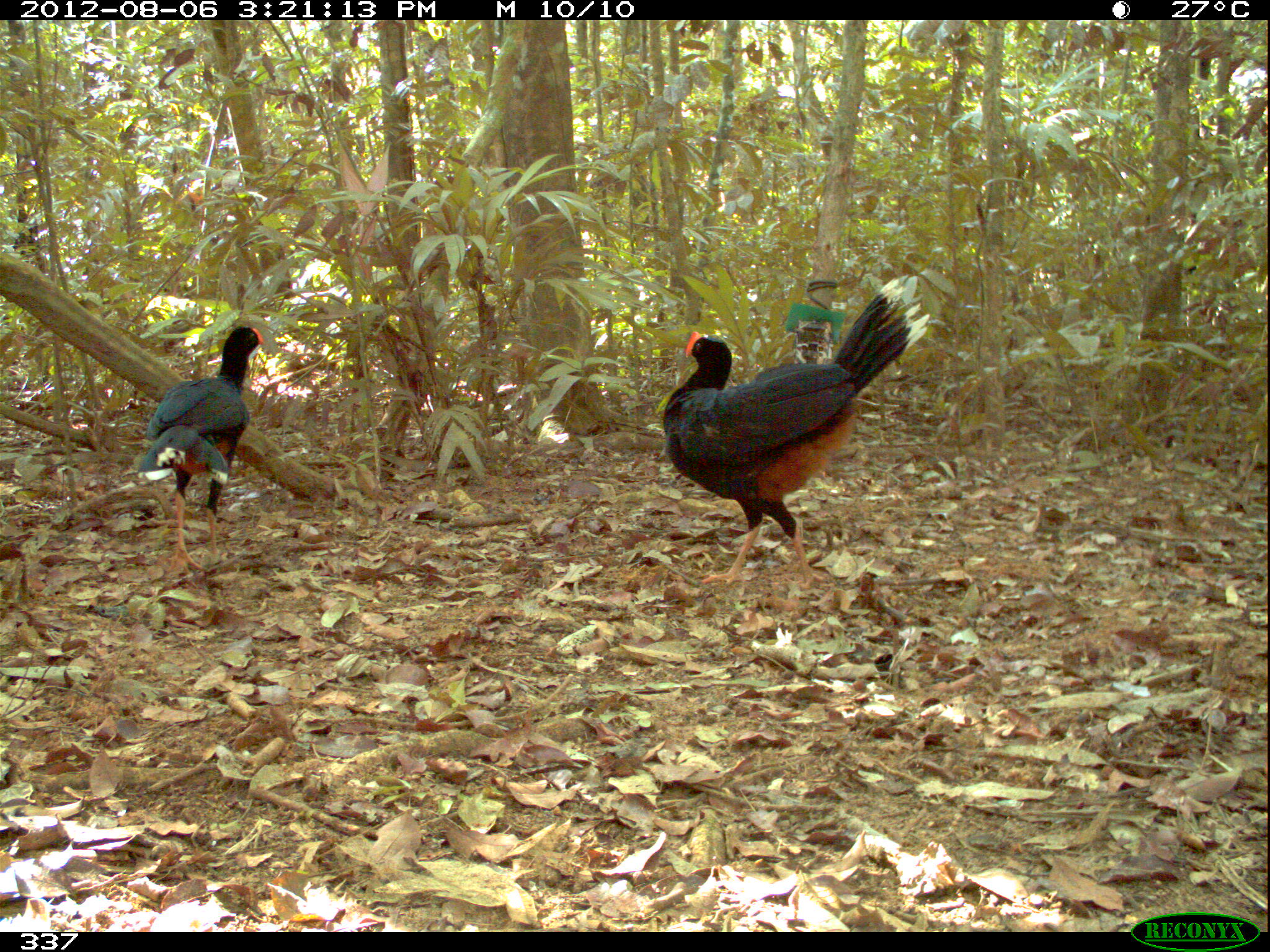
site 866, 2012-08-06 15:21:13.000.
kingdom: Animalia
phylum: Chordata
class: Aves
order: Galliformes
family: Cracidae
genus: Mitu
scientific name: Mitu tuberosum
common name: razor-billed curassow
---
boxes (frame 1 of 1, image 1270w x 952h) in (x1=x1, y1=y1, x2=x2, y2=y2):
mitu tuberosum: (x1=659, y1=271, x2=932, y2=592); (x1=136, y1=321, x2=265, y2=569)